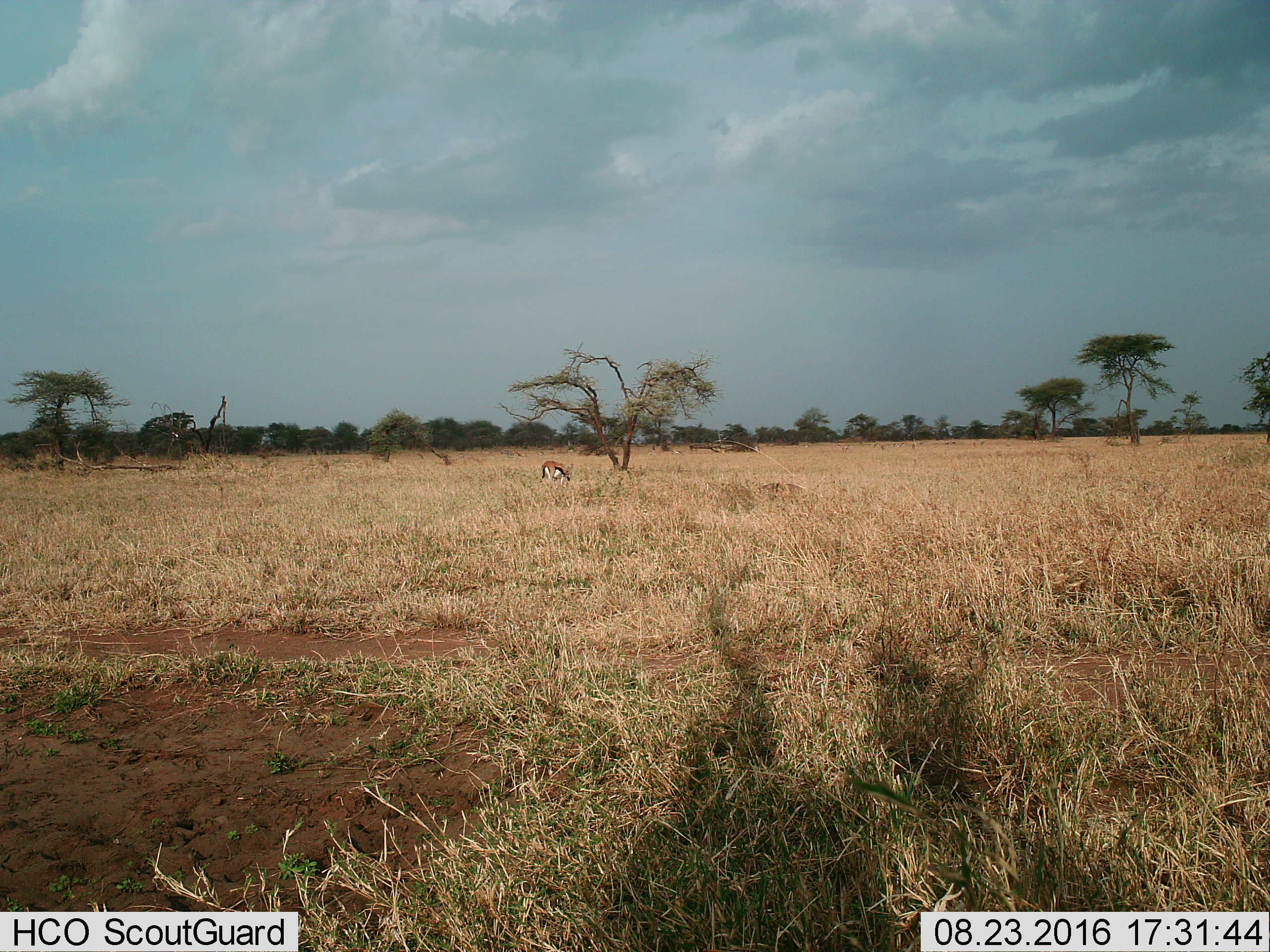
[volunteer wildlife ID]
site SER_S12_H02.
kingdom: Animalia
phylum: Chordata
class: Mammalia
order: Artiodactyla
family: Bovidae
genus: Eudorcas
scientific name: Eudorcas thomsonii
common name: thomson's gazelle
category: gazellethomsons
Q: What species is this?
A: Gazellethomsons (thomson's gazelle) (Eudorcas thomsonii).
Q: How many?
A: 1.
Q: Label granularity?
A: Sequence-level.